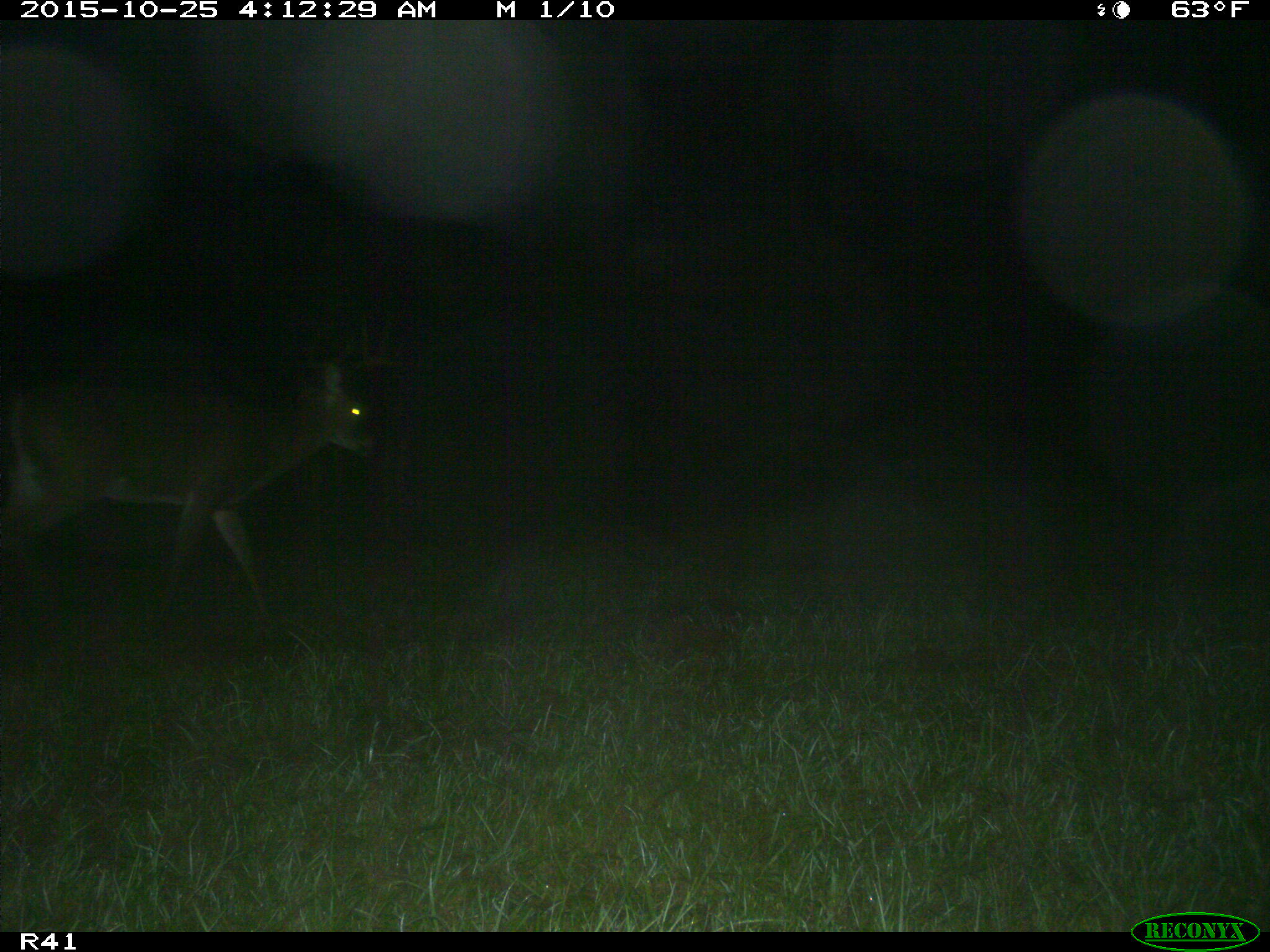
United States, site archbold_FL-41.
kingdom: Animalia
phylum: Chordata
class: Mammalia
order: Artiodactyla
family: Cervidae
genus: Odocoileus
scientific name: Odocoileus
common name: deer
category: unidentified deer